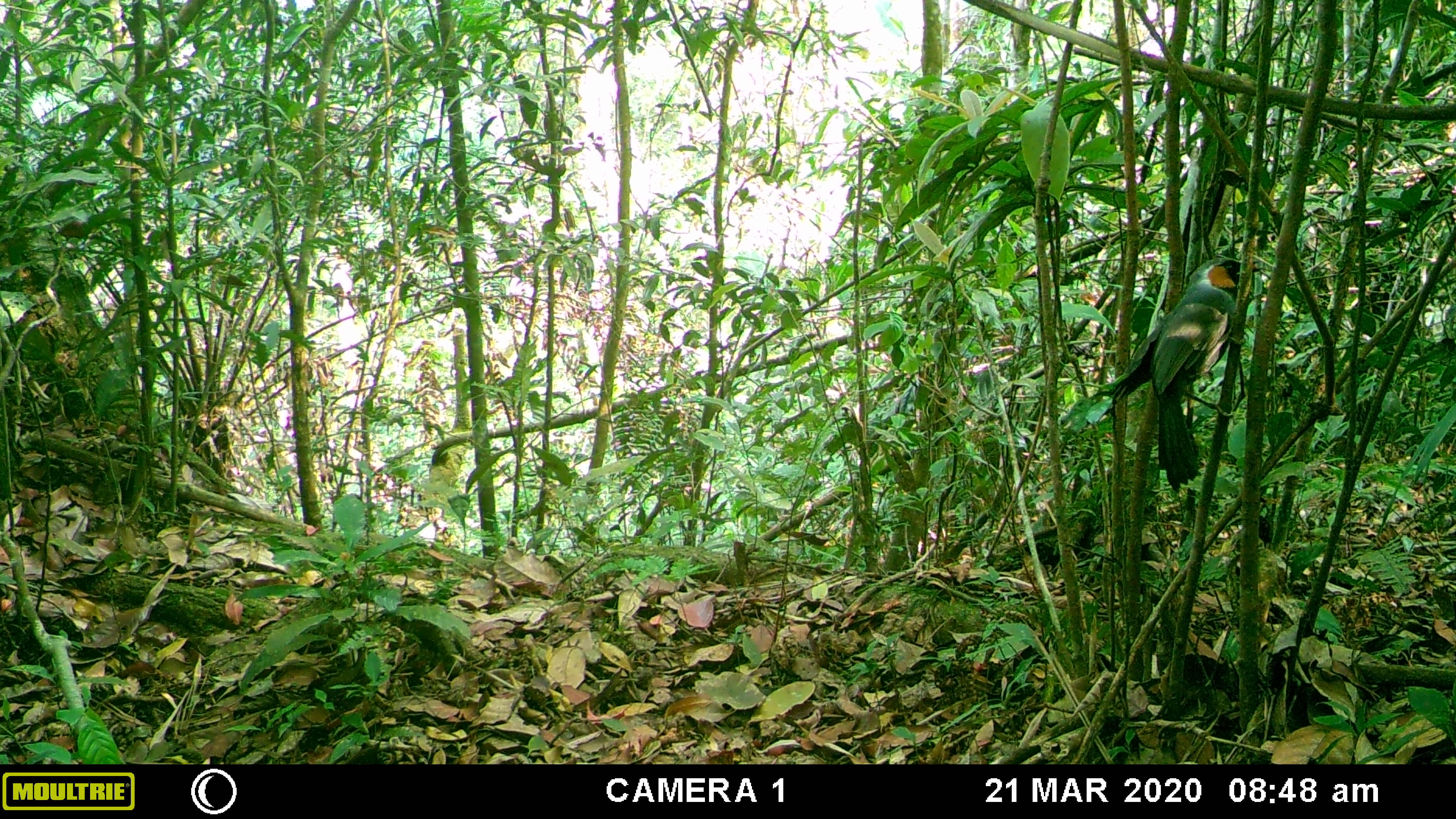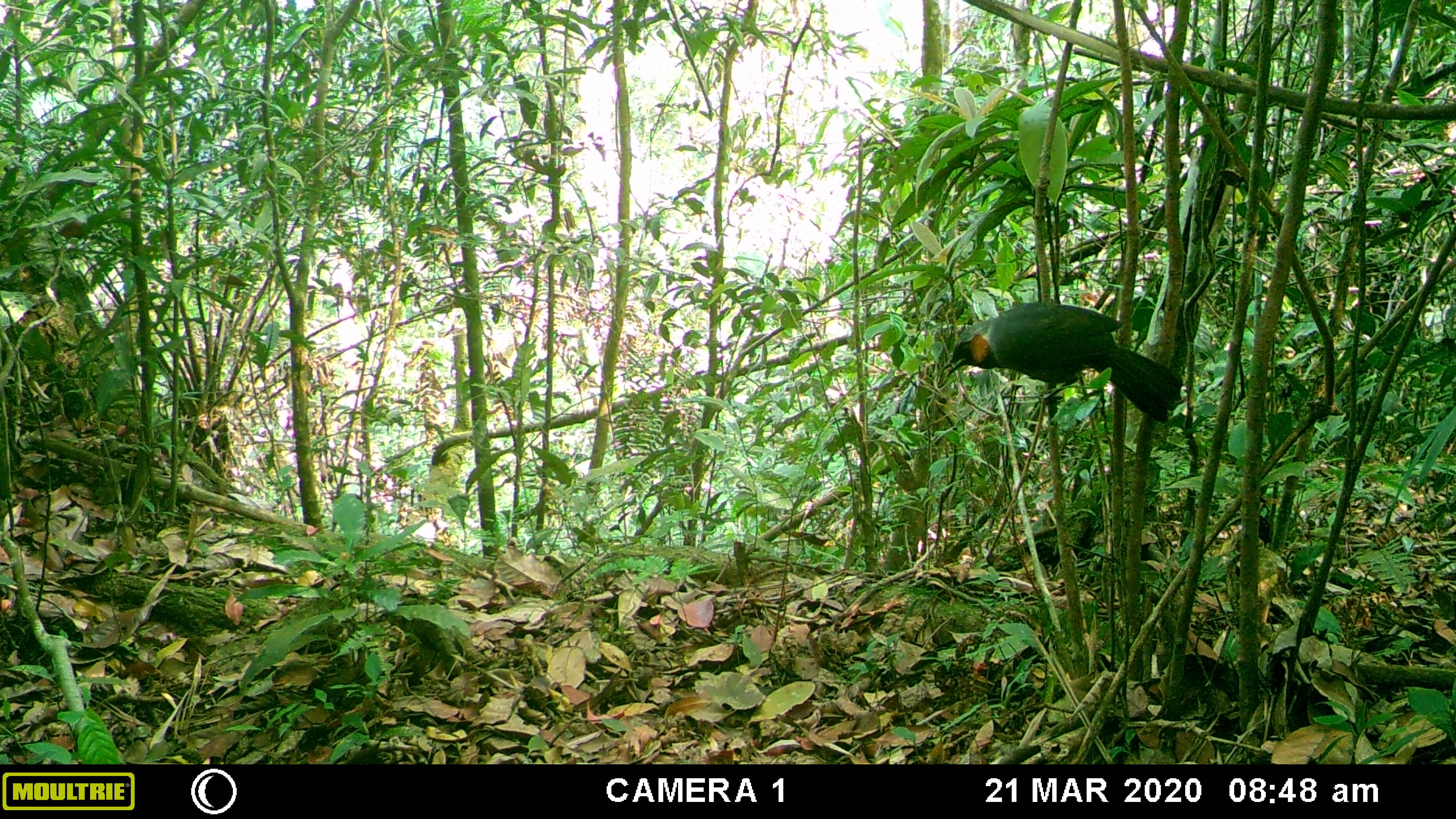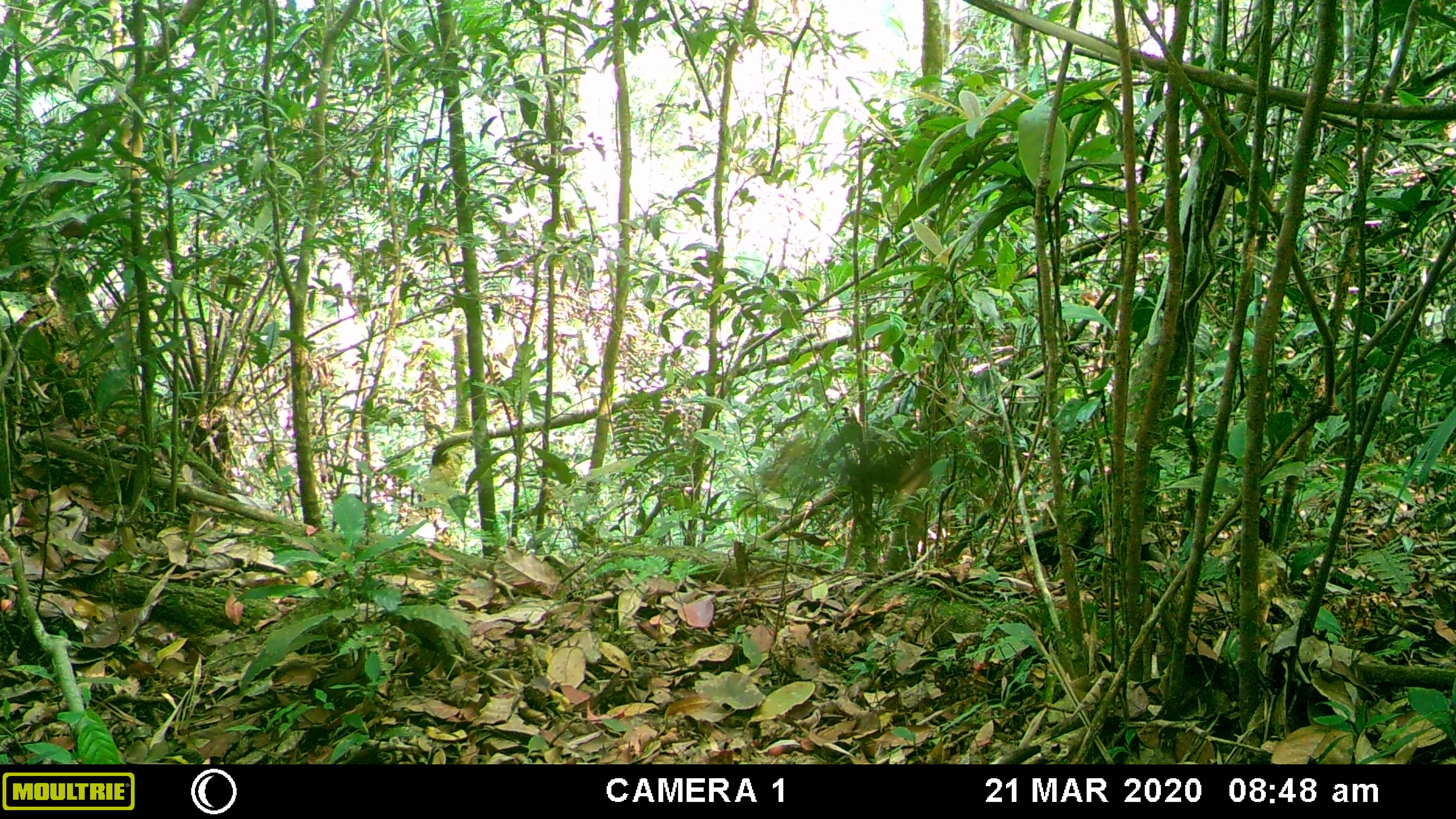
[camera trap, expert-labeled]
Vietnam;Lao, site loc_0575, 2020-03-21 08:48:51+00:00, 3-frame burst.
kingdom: Animalia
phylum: Chordata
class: Aves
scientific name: Aves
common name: bird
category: unidentified bird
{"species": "unidentified bird (bird) (Aves)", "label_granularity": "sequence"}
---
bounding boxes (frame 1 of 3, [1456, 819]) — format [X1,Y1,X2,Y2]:
unidentified bird: [1110,256,1266,493]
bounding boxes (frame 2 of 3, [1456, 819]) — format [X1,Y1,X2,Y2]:
unidentified bird: [937,301,1184,424]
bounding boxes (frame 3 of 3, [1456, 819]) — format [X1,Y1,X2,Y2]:
unidentified bird: [855,444,943,514]